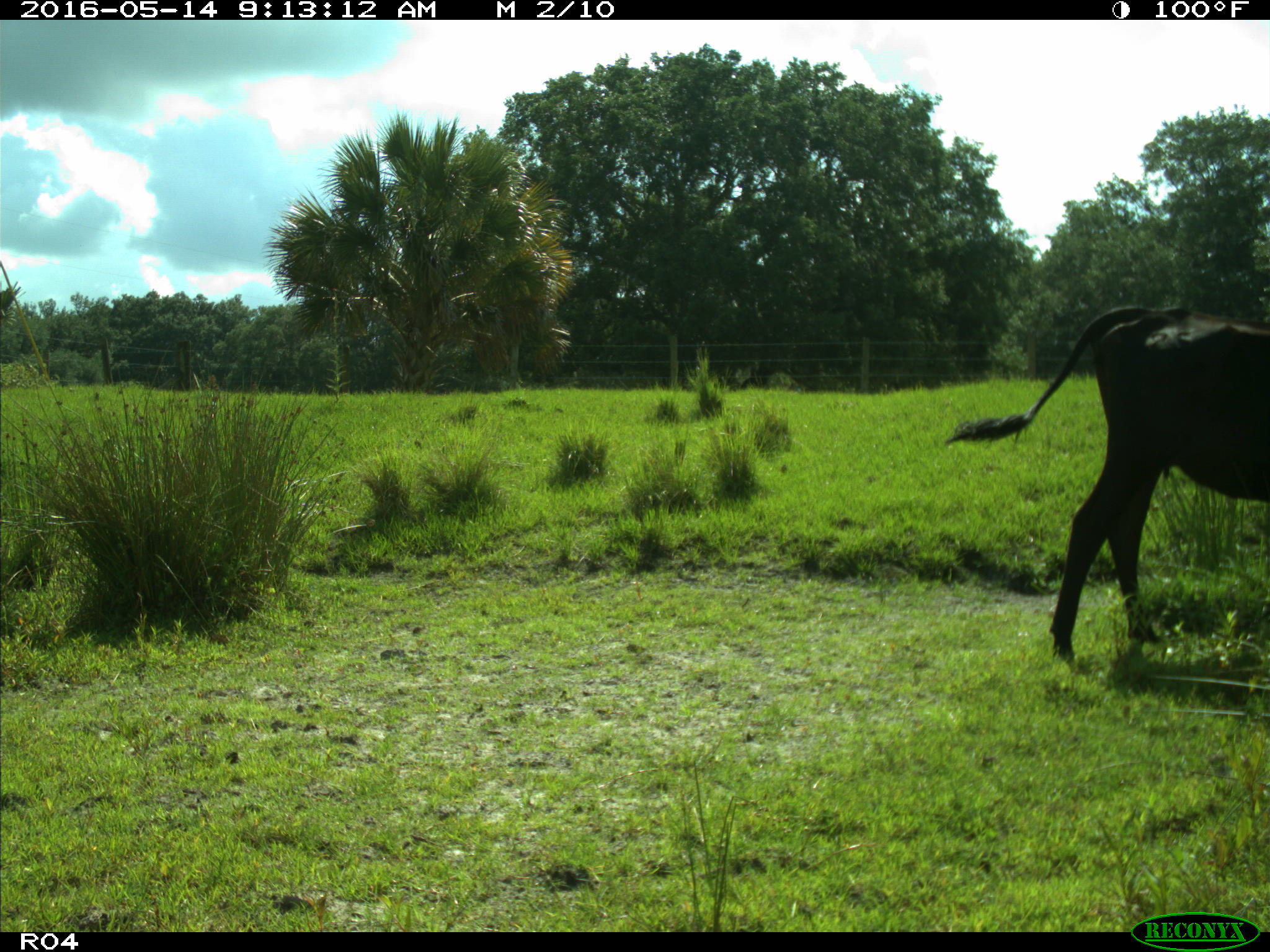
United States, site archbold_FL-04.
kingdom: Animalia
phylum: Chordata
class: Mammalia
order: Artiodactyla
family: Bovidae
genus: Bos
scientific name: Bos taurus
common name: domestic cow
Bos taurus (domestic cow).